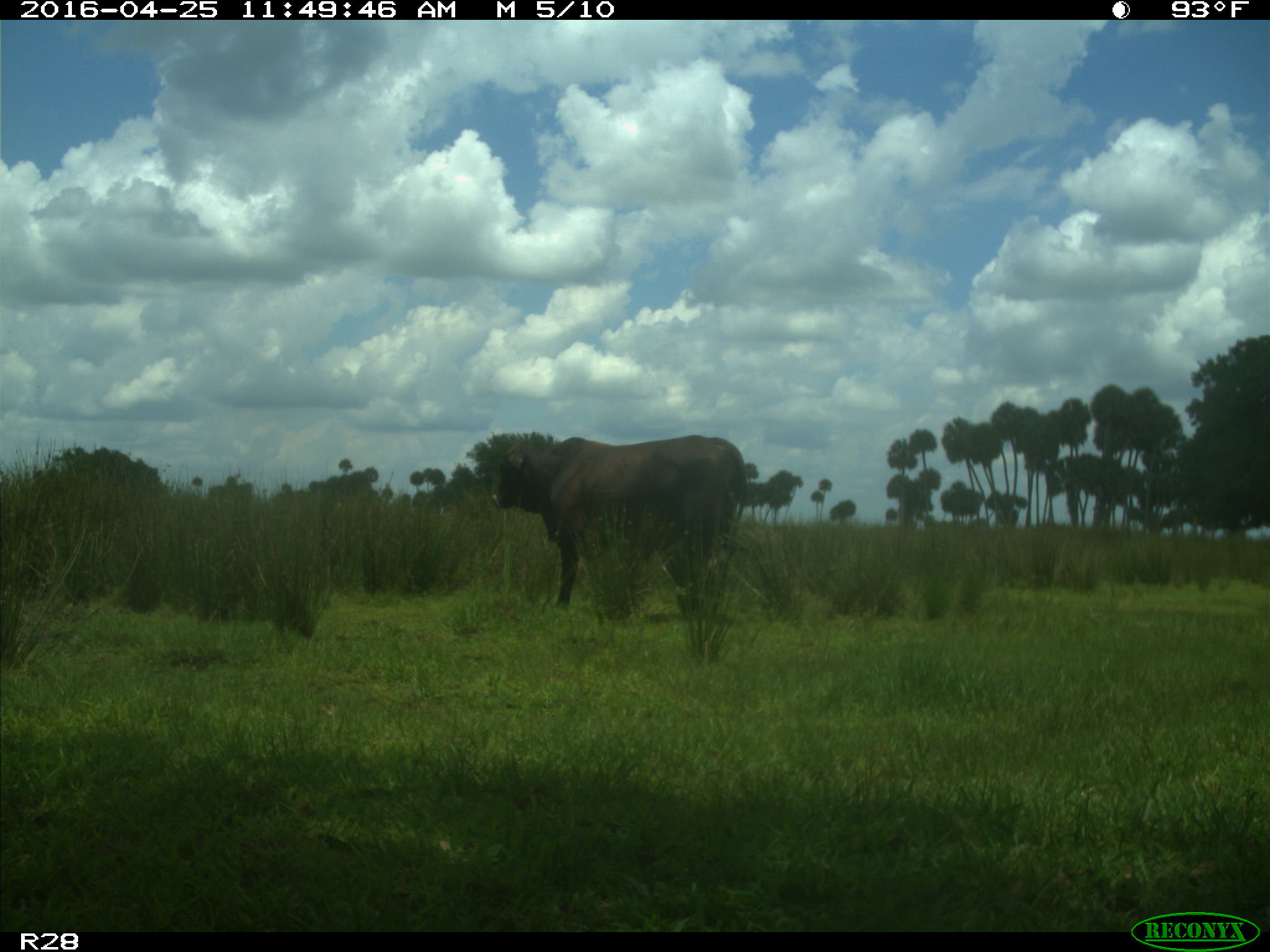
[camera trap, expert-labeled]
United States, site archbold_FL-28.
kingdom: Animalia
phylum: Chordata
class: Mammalia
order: Artiodactyla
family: Bovidae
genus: Bos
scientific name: Bos taurus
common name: domestic cow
Bos taurus (domestic cow).